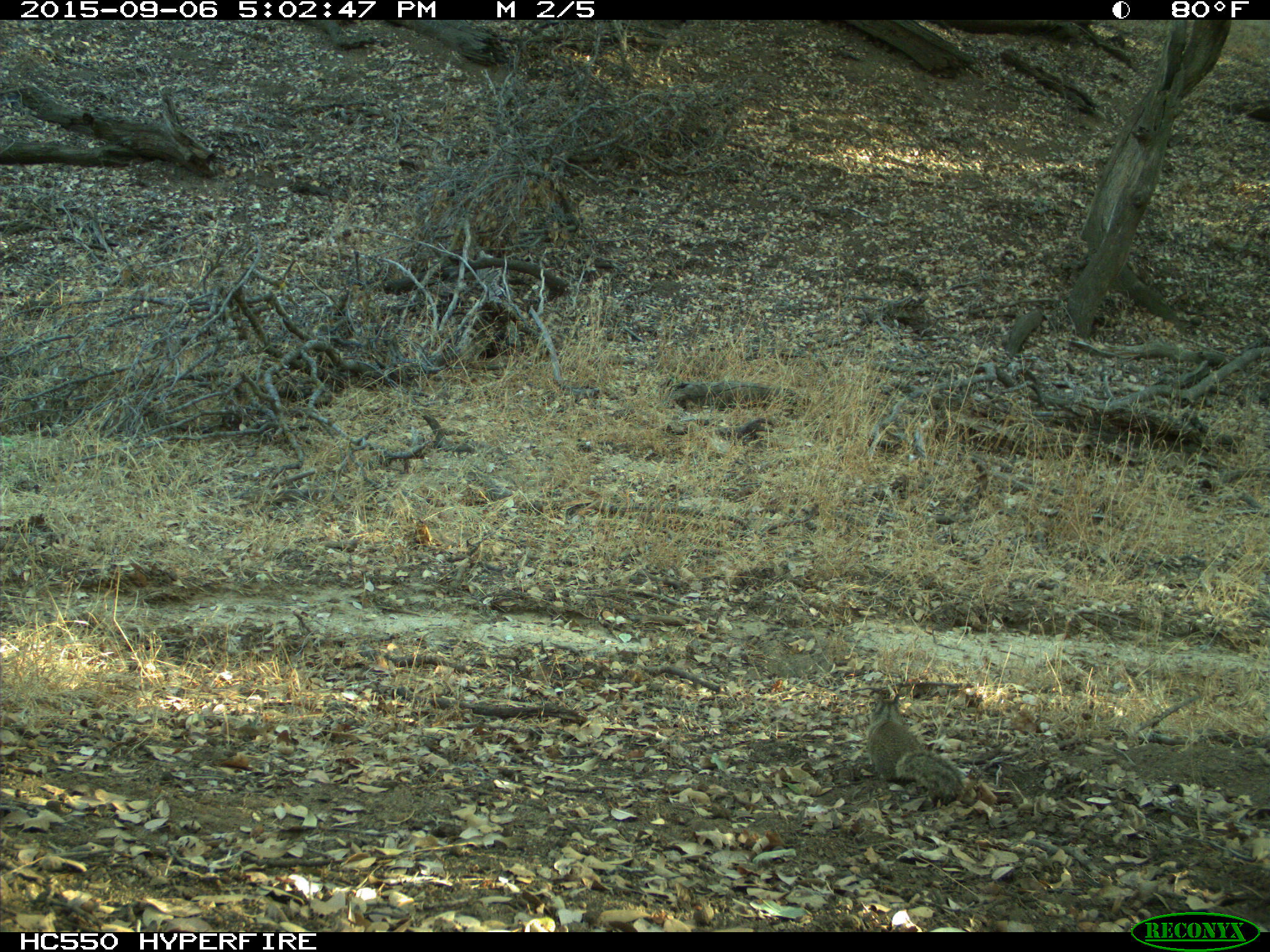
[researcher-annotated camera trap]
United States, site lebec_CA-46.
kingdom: Animalia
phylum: Chordata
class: Mammalia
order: Rodentia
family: Sciuridae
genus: Otospermophilus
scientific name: Otospermophilus beecheyi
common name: california ground squirrel